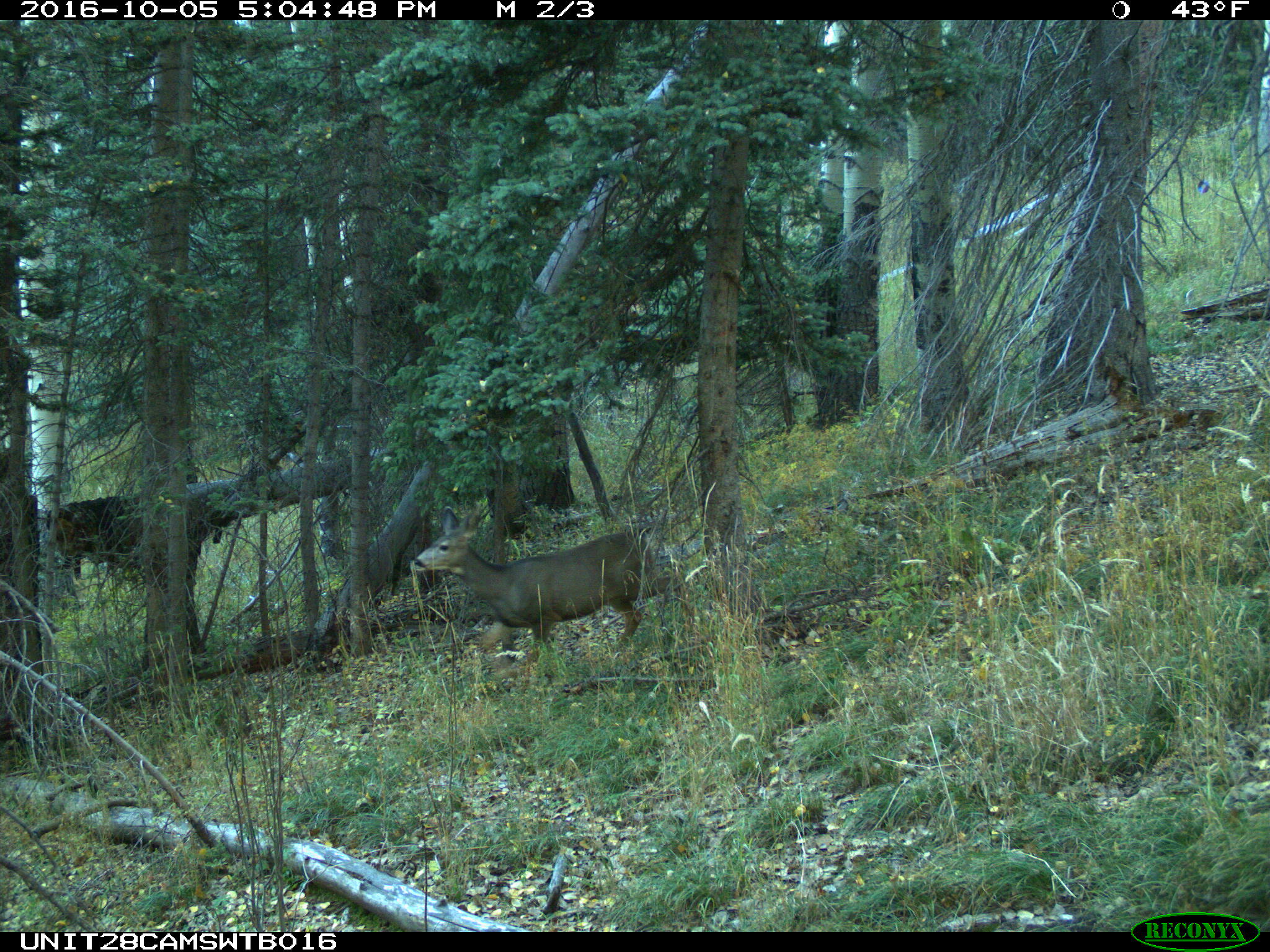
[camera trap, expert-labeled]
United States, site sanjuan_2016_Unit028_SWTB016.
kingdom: Animalia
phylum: Chordata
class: Mammalia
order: Artiodactyla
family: Cervidae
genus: Odocoileus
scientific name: Odocoileus hemionus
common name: mule deer